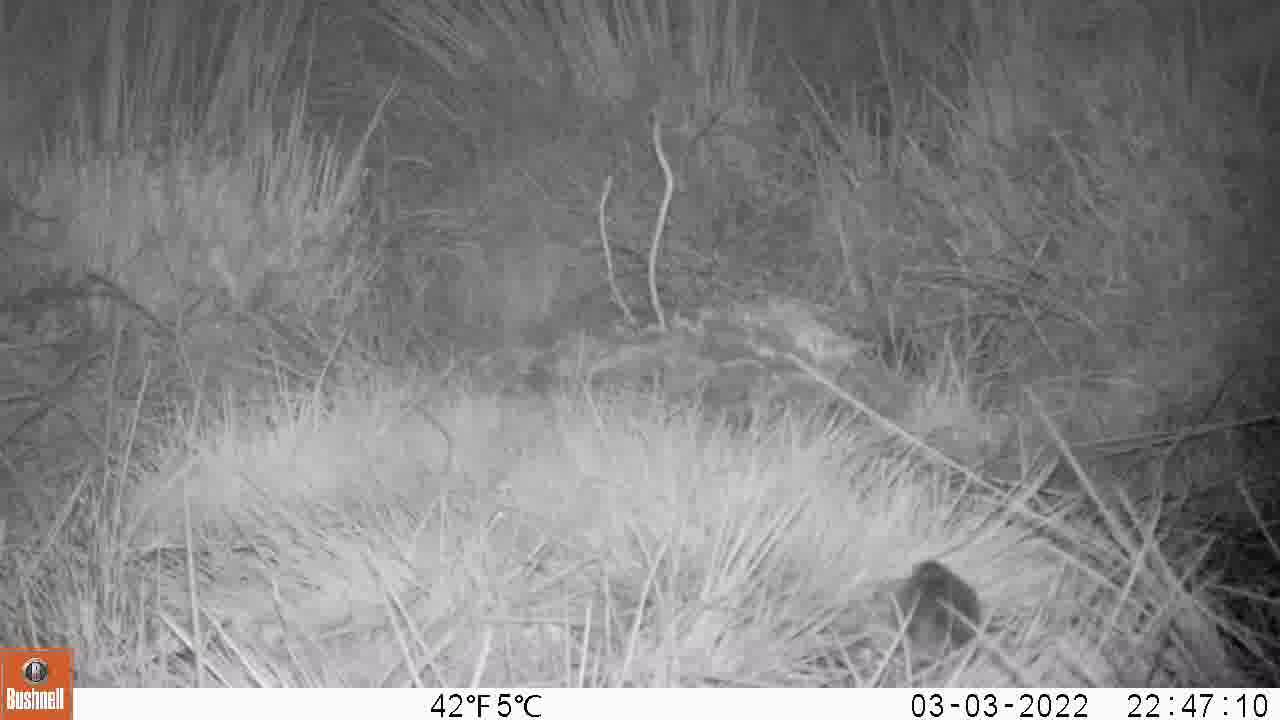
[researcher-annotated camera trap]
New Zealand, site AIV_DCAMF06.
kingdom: Animalia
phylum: Chordata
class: Mammalia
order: Rodentia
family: Muridae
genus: Mus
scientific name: Mus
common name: mouse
Mouse (Mus).